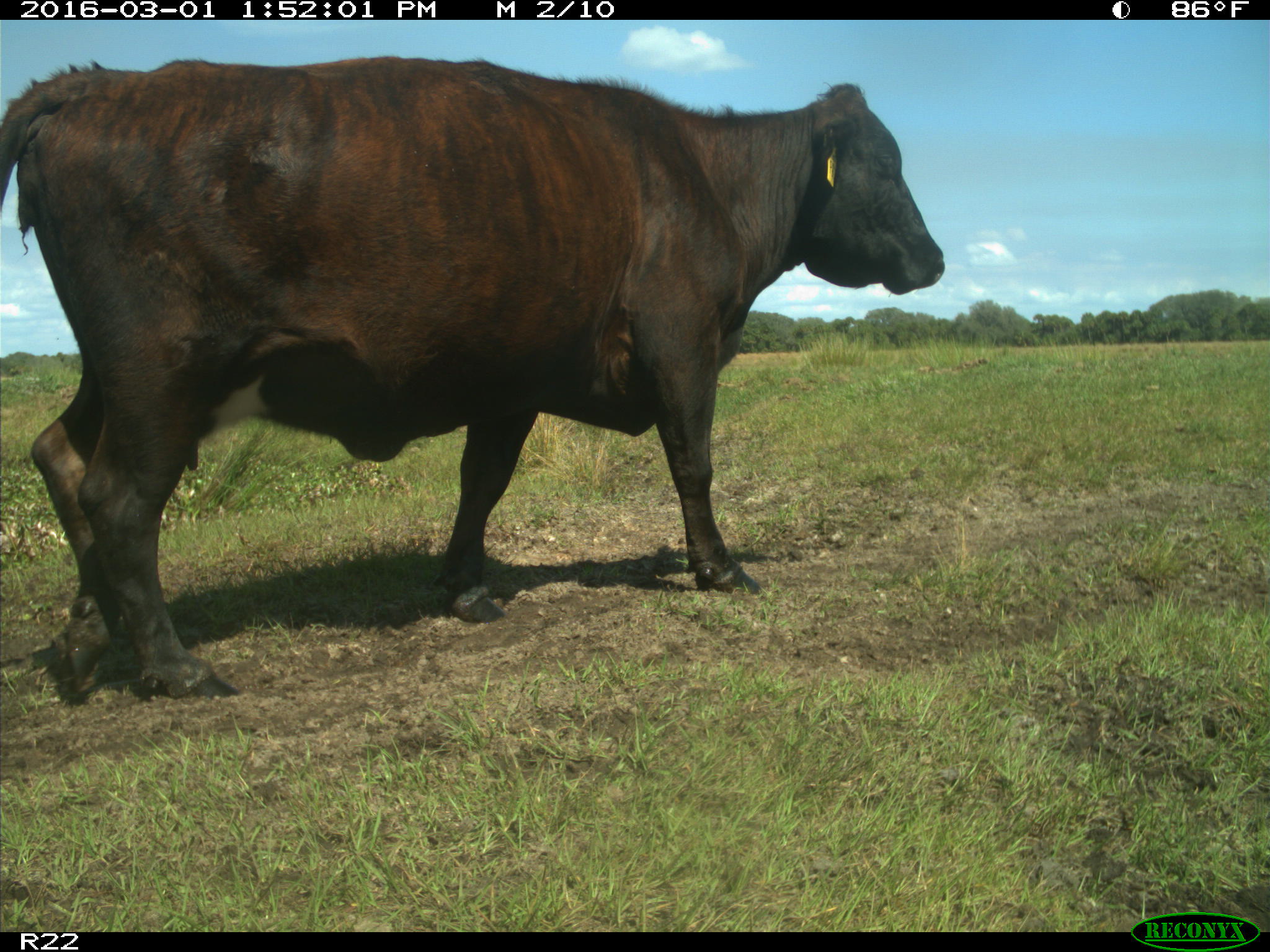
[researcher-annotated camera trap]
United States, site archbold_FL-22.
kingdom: Animalia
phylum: Chordata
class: Mammalia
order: Artiodactyla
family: Bovidae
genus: Bos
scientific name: Bos taurus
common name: domestic cow